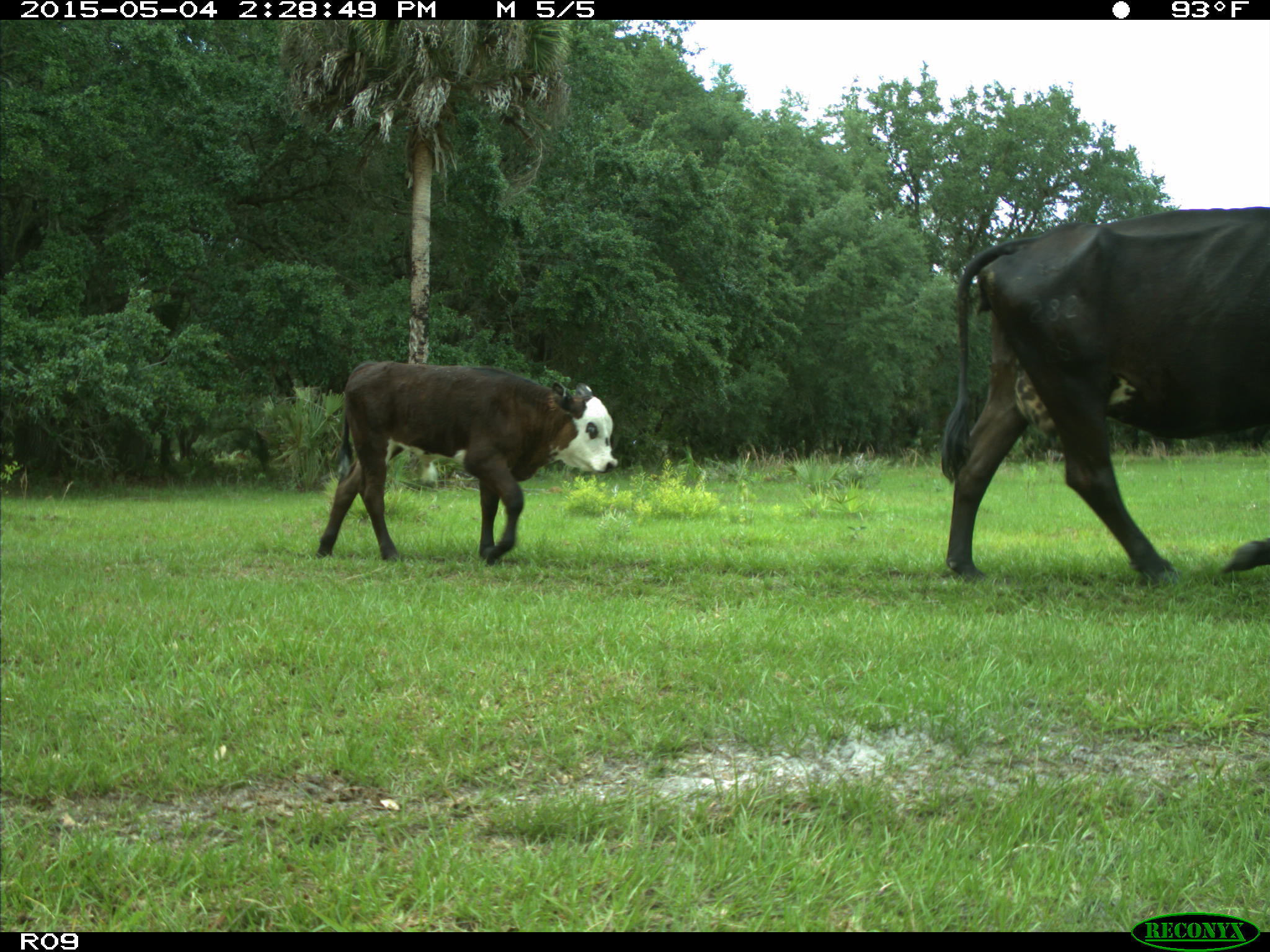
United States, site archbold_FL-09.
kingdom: Animalia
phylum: Chordata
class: Mammalia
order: Artiodactyla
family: Bovidae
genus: Bos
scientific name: Bos taurus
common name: domestic cow